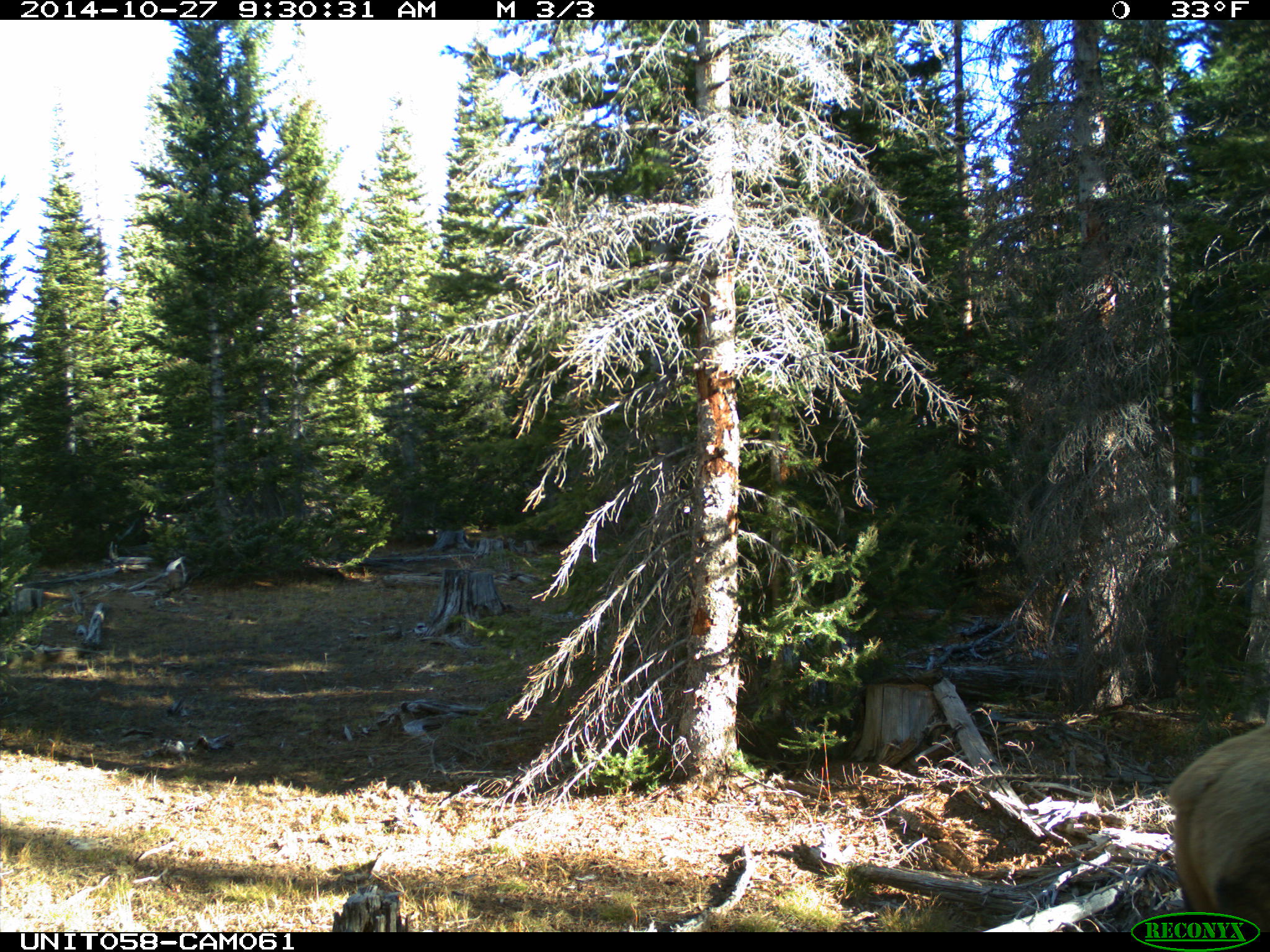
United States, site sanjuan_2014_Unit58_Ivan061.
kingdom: Animalia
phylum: Chordata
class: Mammalia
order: Artiodactyla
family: Cervidae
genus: Cervus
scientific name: Cervus elaphus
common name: red deer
Cervus elaphus (red deer).